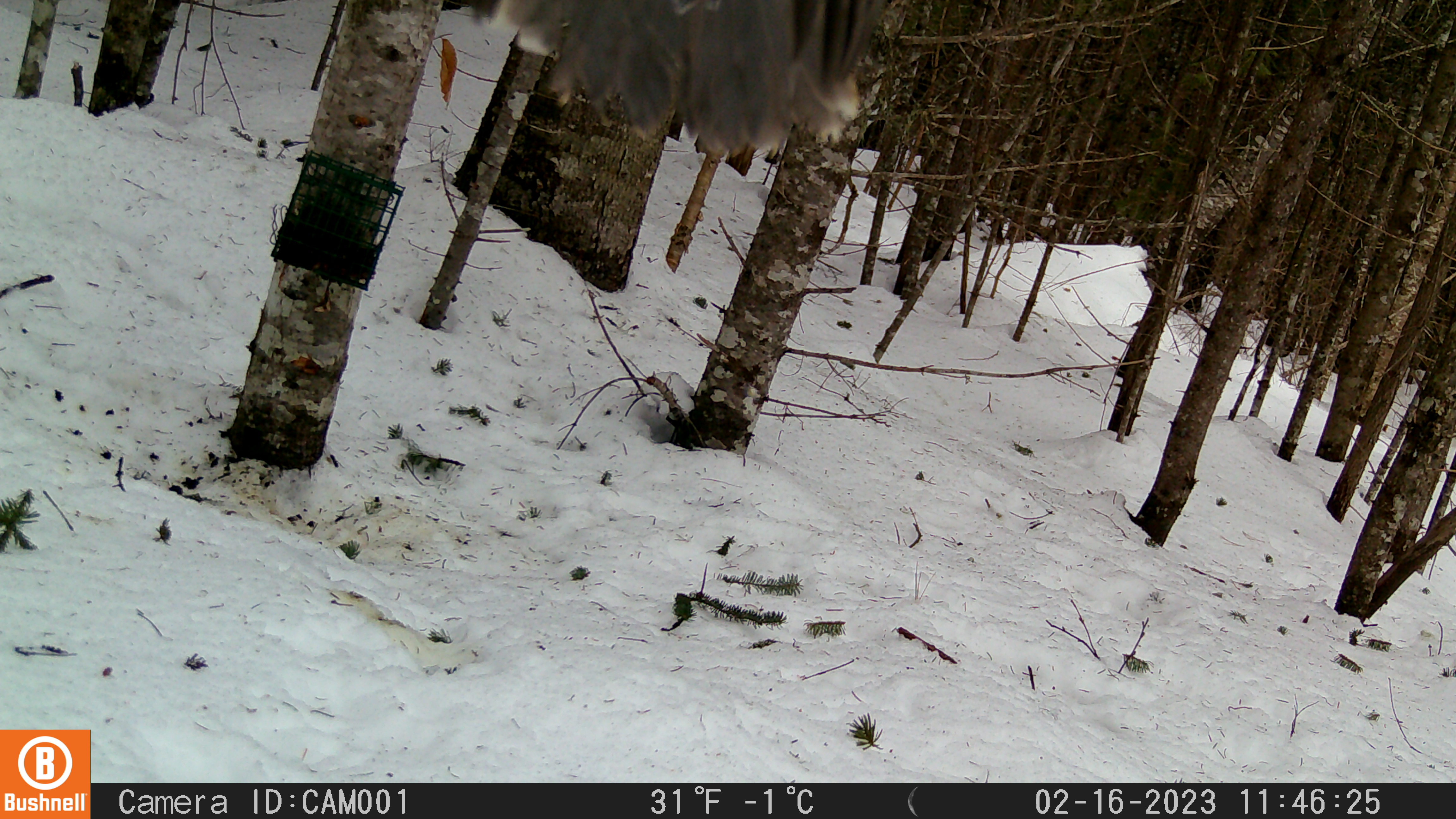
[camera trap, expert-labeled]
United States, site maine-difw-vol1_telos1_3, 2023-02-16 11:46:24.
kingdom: Animalia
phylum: Chordata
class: Aves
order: Passeriformes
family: Corvidae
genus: Perisoreus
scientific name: Perisoreus canadensis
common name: canada jay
Canada jay (Perisoreus canadensis).